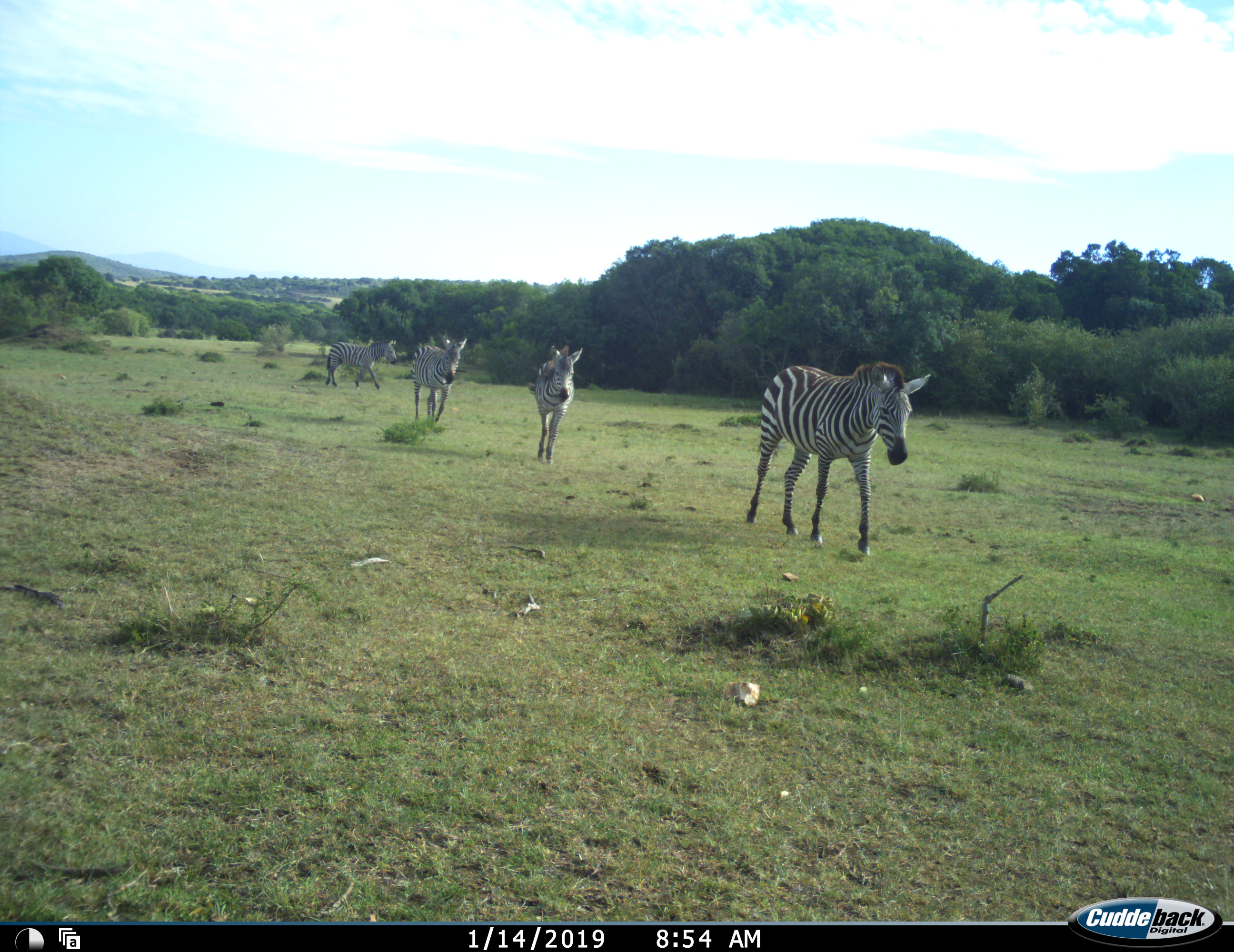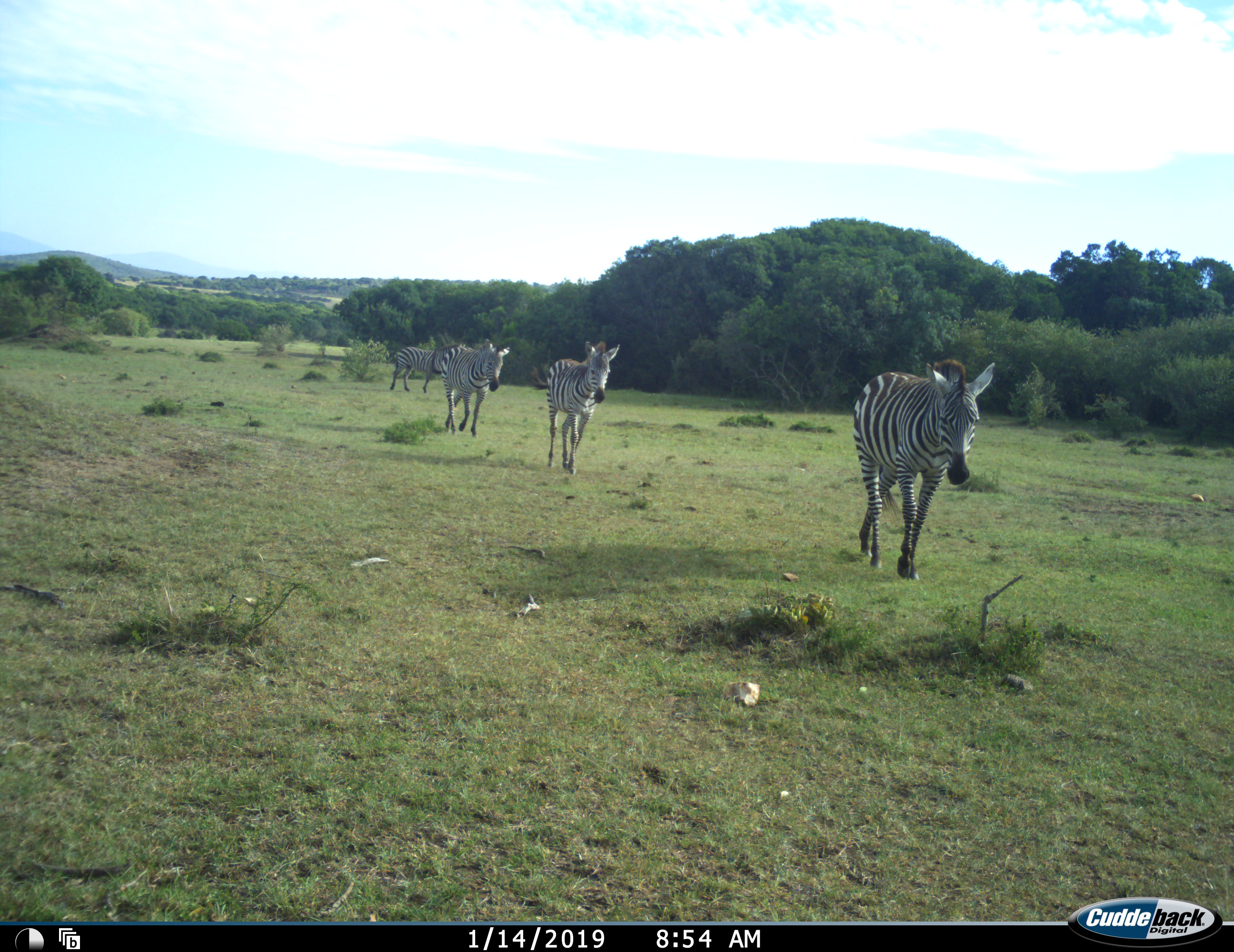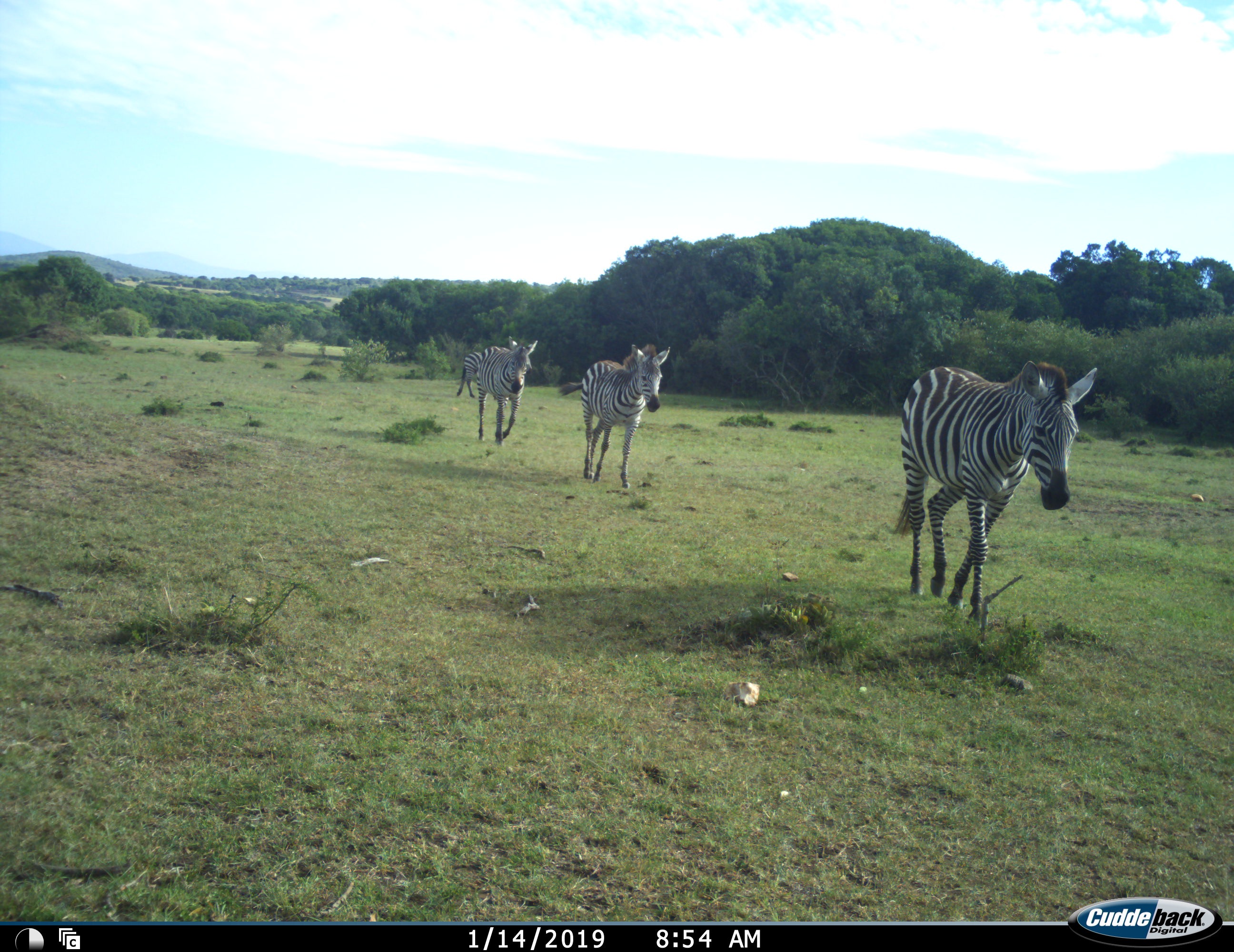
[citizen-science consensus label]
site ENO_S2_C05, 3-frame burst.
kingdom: Animalia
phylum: Chordata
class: Mammalia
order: Perissodactyla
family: Equidae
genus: Equus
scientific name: Equus quagga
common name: plains zebra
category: zebraplains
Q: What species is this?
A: Zebraplains (plains zebra) (Equus quagga).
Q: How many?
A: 4.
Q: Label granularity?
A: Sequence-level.